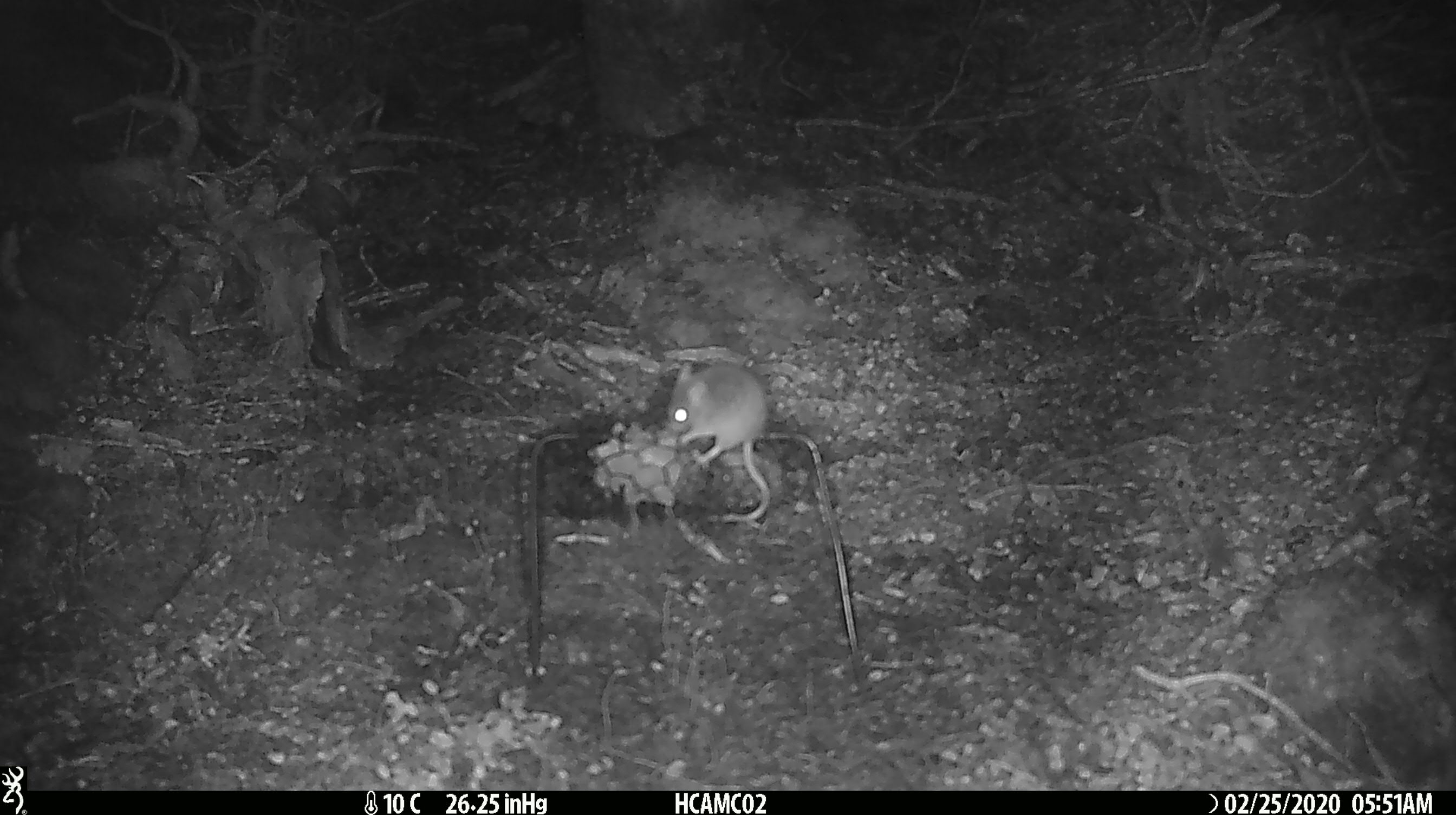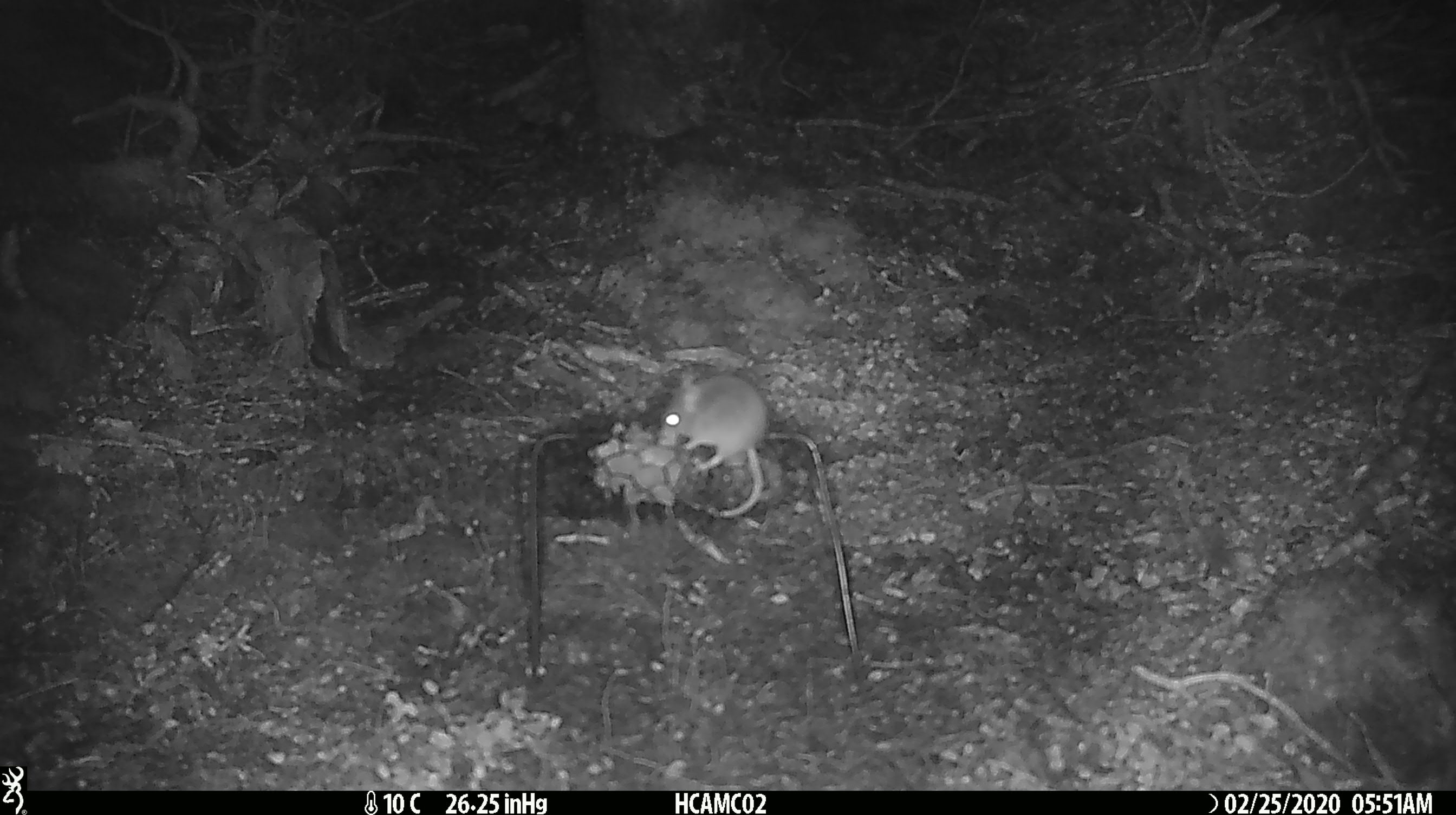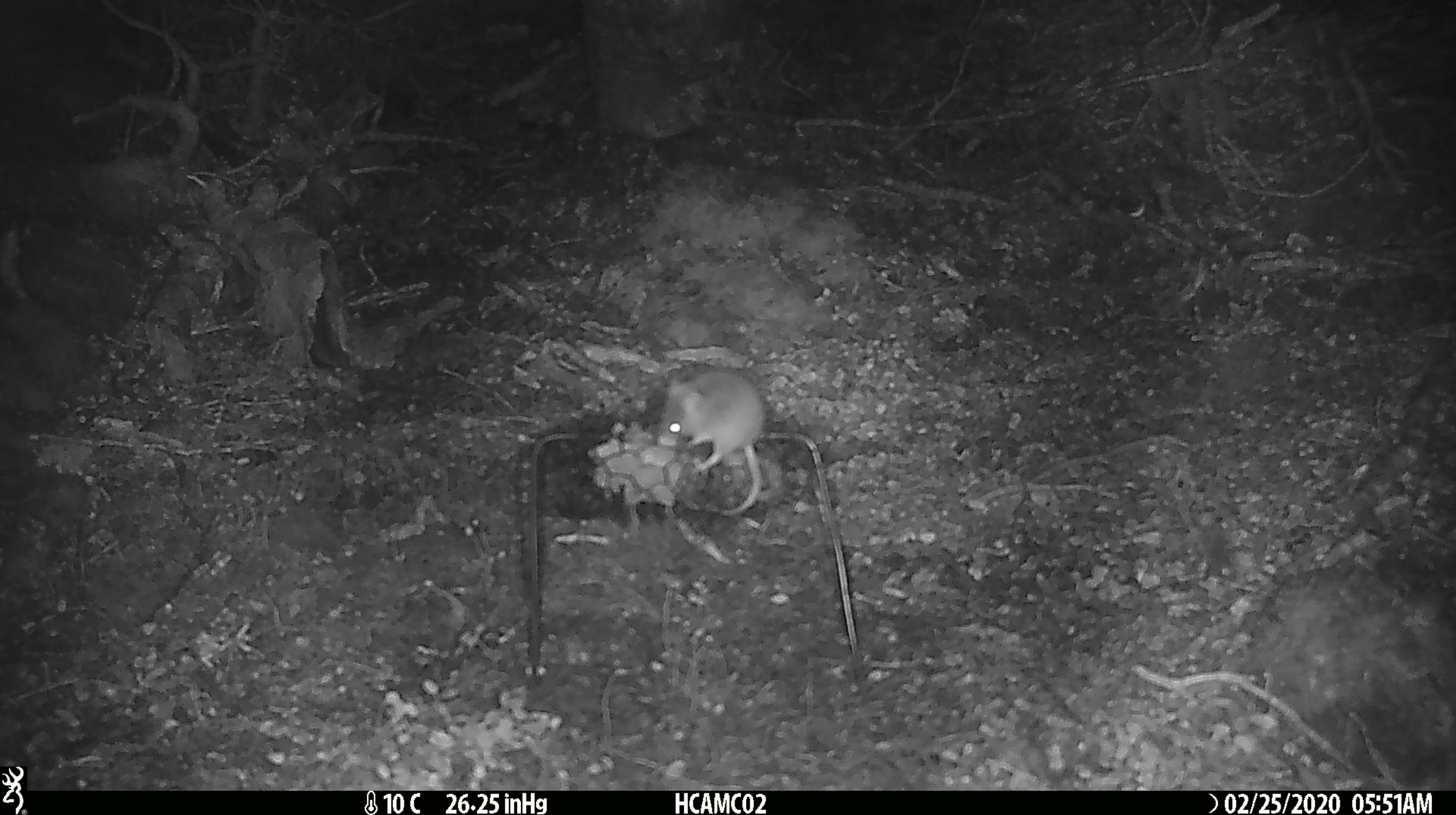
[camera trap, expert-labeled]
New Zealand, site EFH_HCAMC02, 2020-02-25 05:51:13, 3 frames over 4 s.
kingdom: Animalia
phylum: Chordata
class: Mammalia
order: Rodentia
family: Muridae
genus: Mus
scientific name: Mus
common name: mouse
Mouse (Mus).